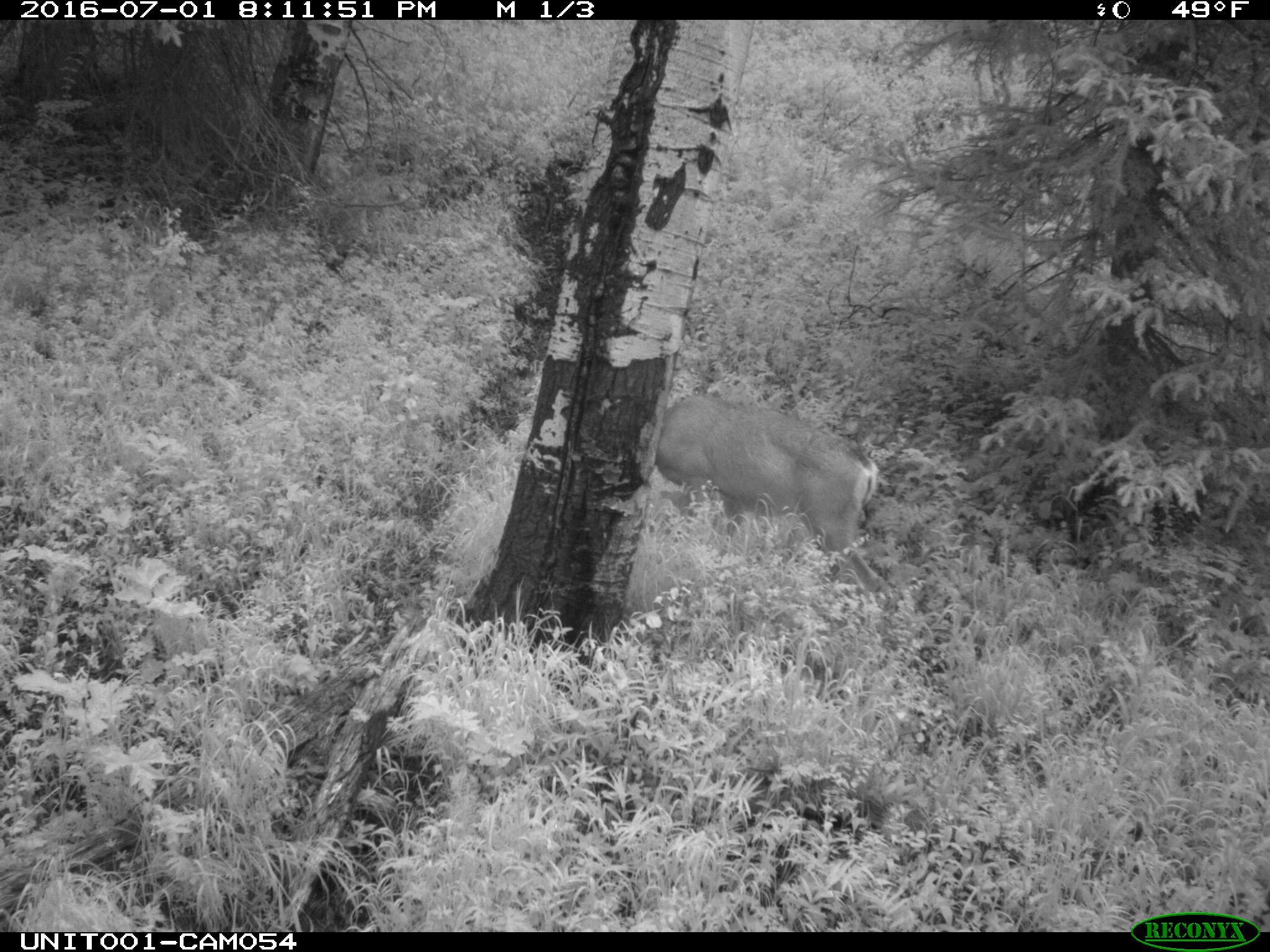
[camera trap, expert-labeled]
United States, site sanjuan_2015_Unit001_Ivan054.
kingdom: Animalia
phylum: Chordata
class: Mammalia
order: Artiodactyla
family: Cervidae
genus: Odocoileus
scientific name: Odocoileus hemionus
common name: mule deer